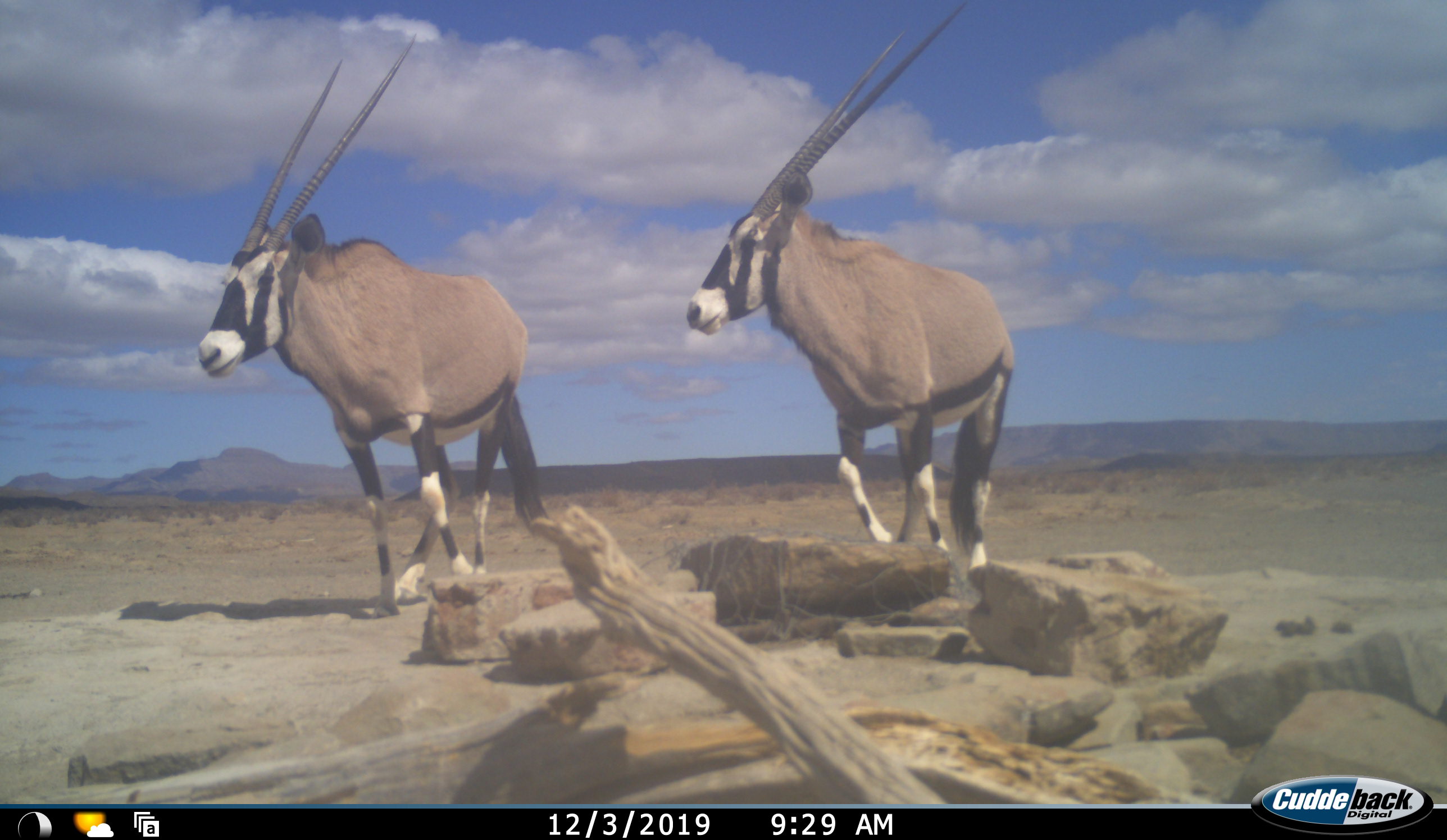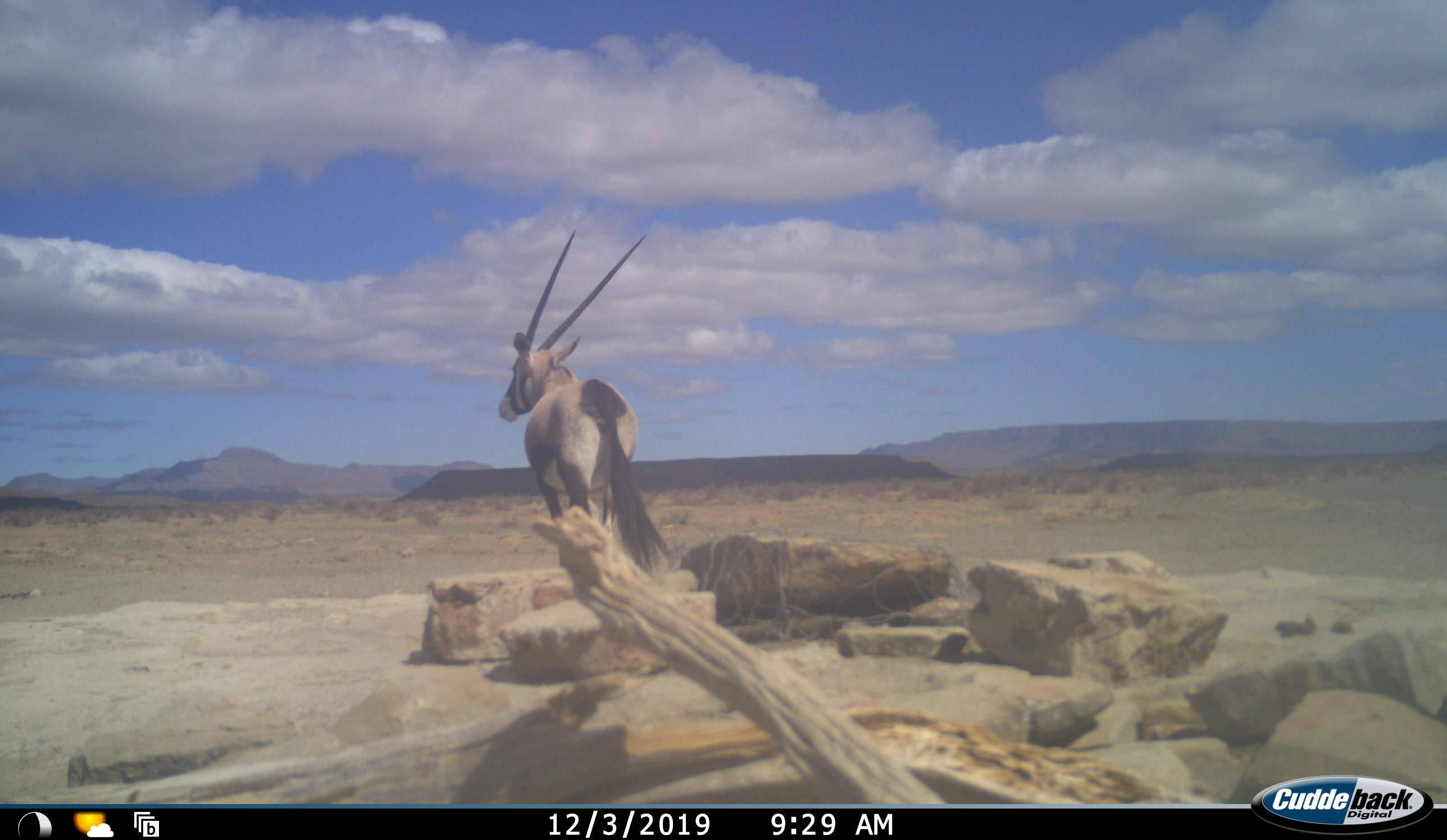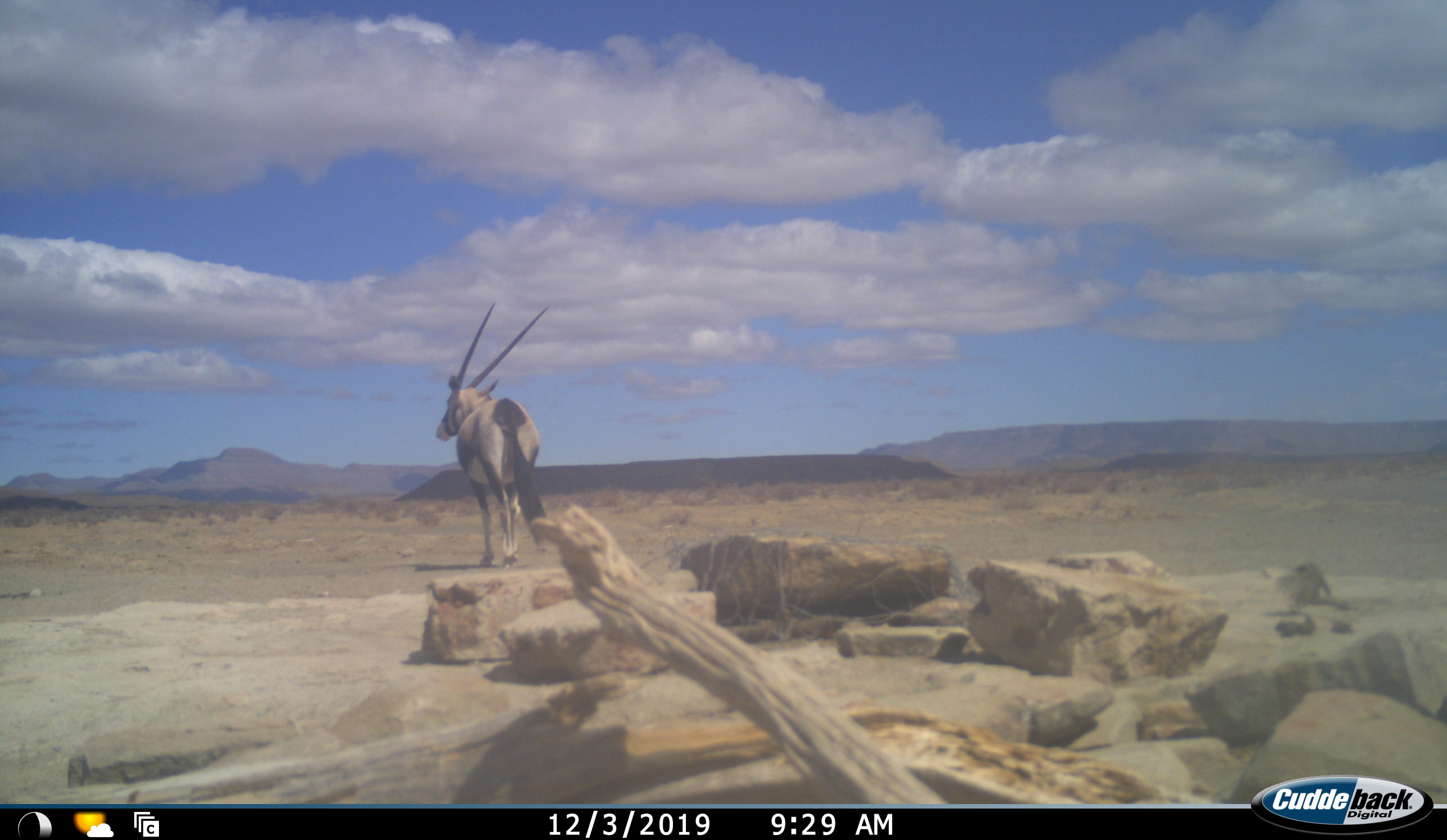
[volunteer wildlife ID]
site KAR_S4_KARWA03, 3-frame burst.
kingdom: Animalia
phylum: Chordata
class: Mammalia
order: Artiodactyla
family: Bovidae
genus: Oryx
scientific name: Oryx gazella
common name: gemsbok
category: oryx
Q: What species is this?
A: Oryx (gemsbok) (Oryx gazella).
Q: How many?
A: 2.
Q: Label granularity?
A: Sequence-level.